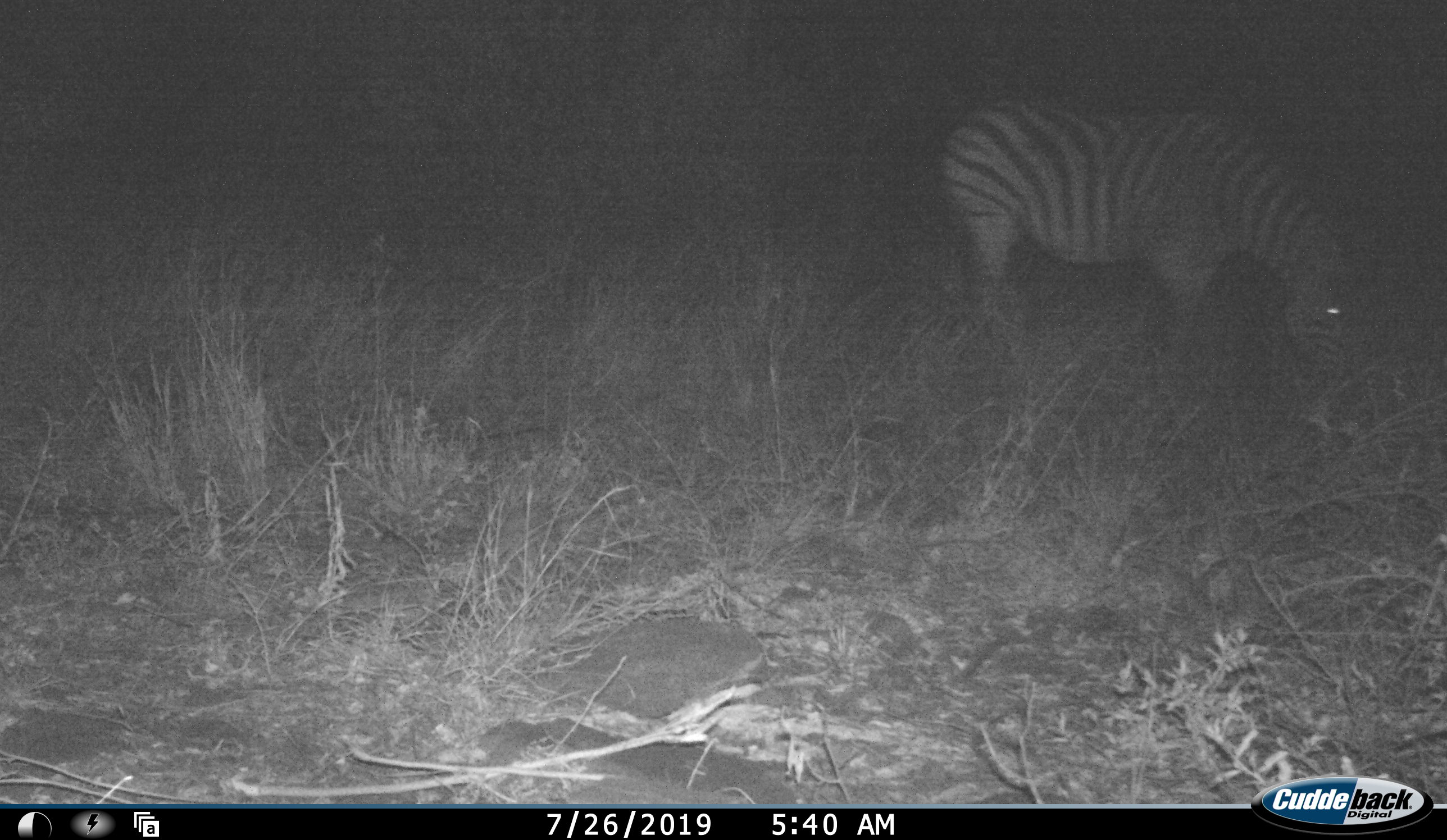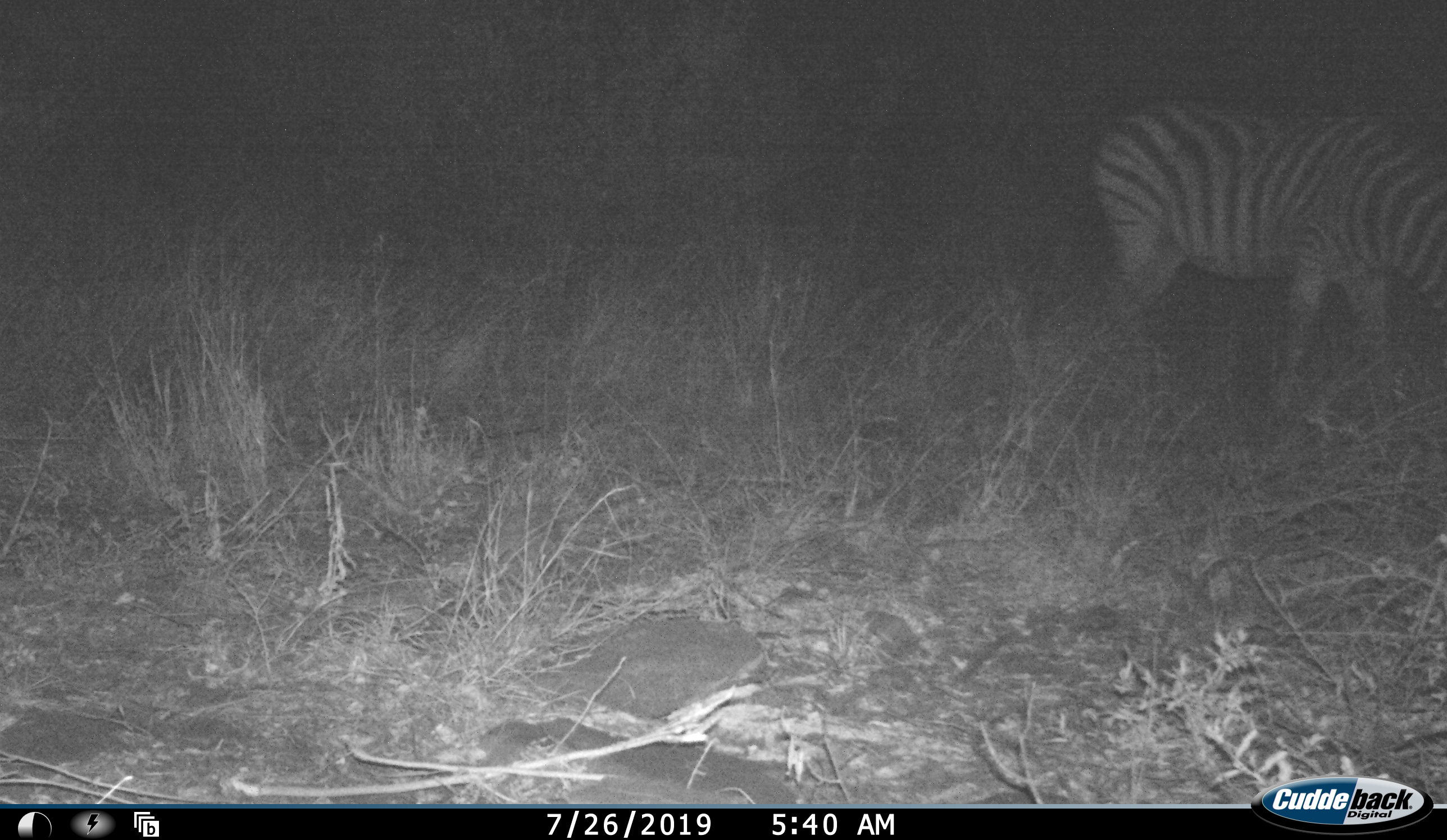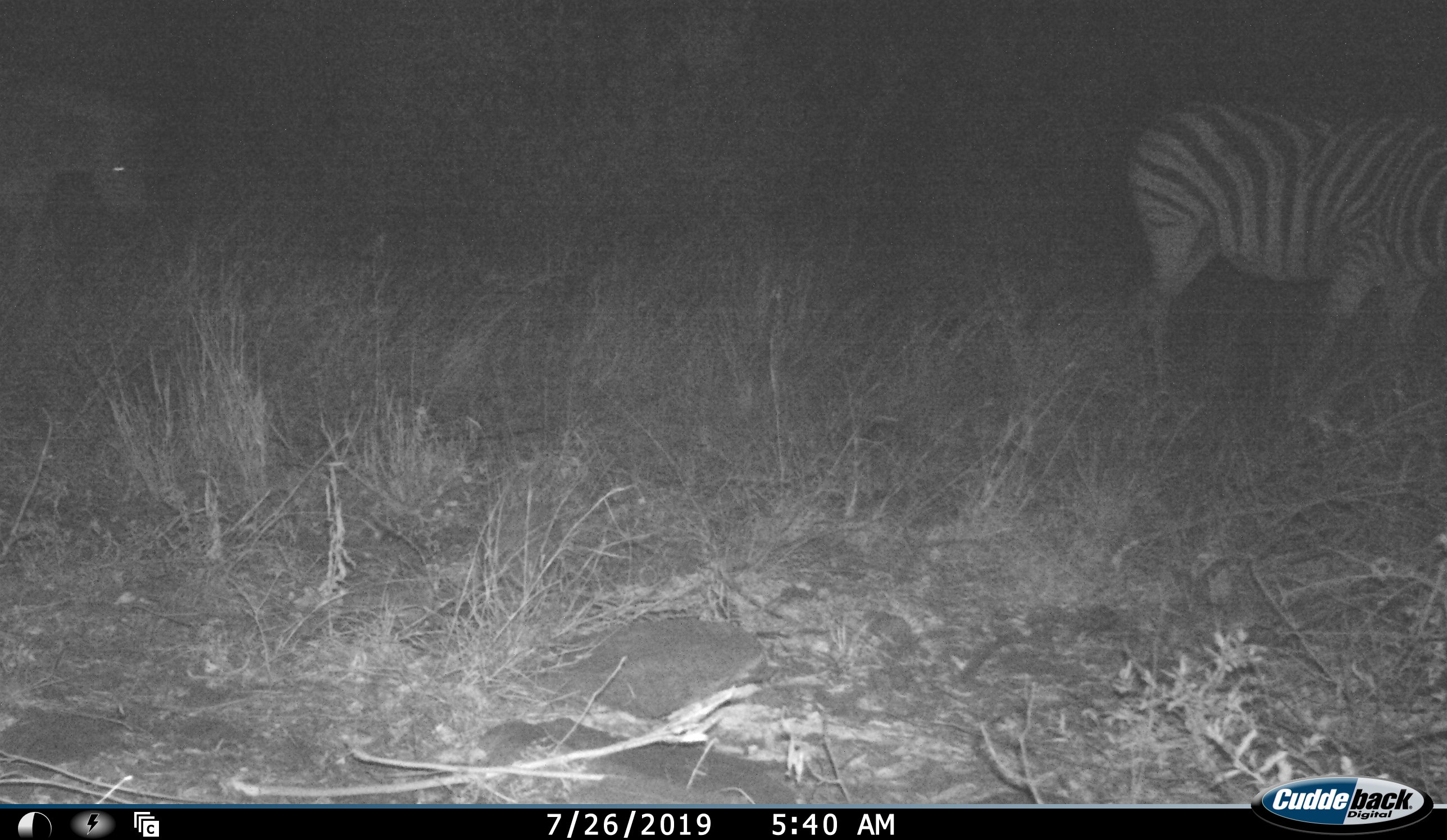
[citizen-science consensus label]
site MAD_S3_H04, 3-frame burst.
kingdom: Animalia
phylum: Chordata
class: Mammalia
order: Perissodactyla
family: Equidae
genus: Equus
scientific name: Equus quagga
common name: plains zebra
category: zebraplains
Zebraplains (plains zebra) (Equus quagga), count 2. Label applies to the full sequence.